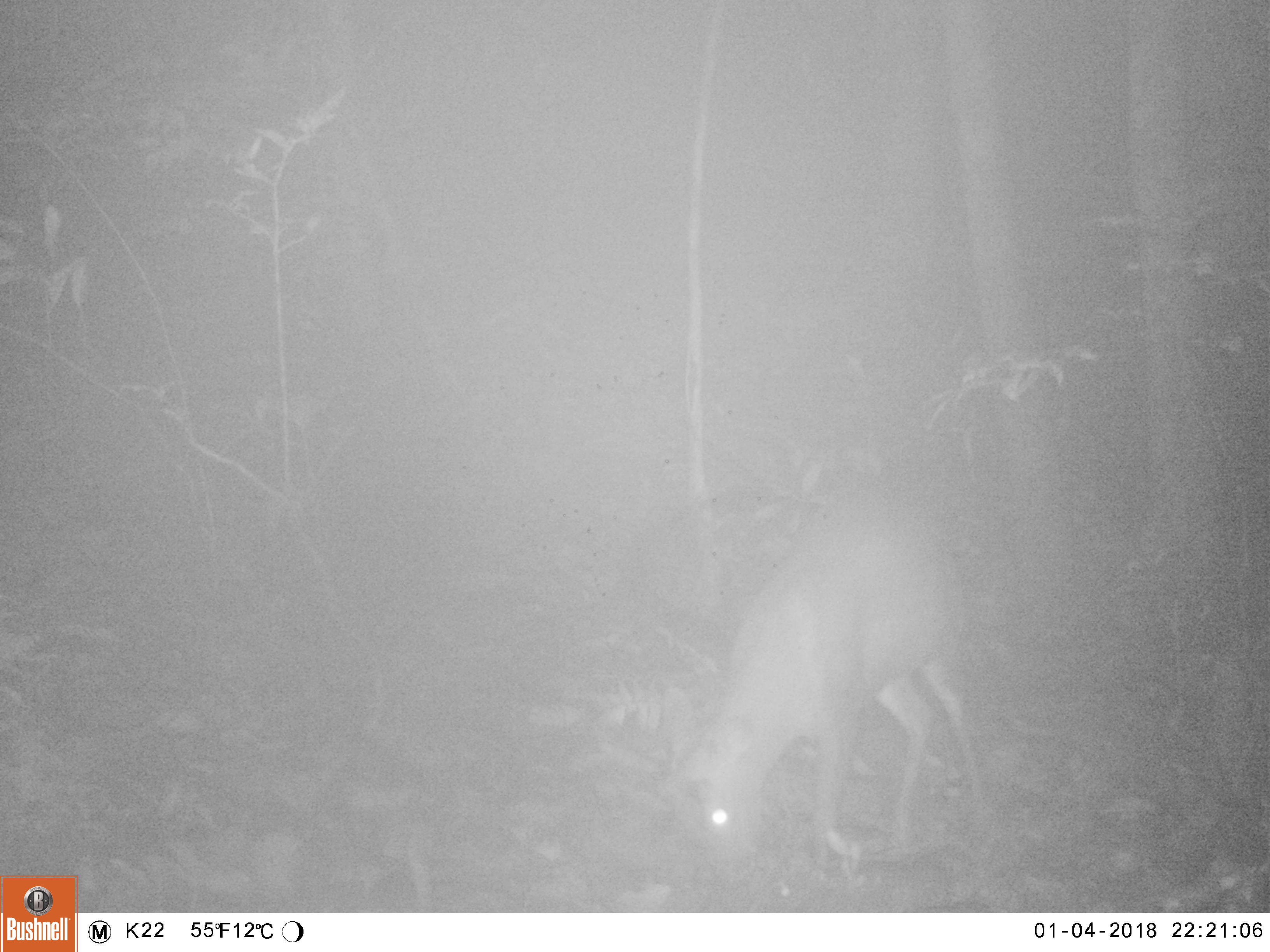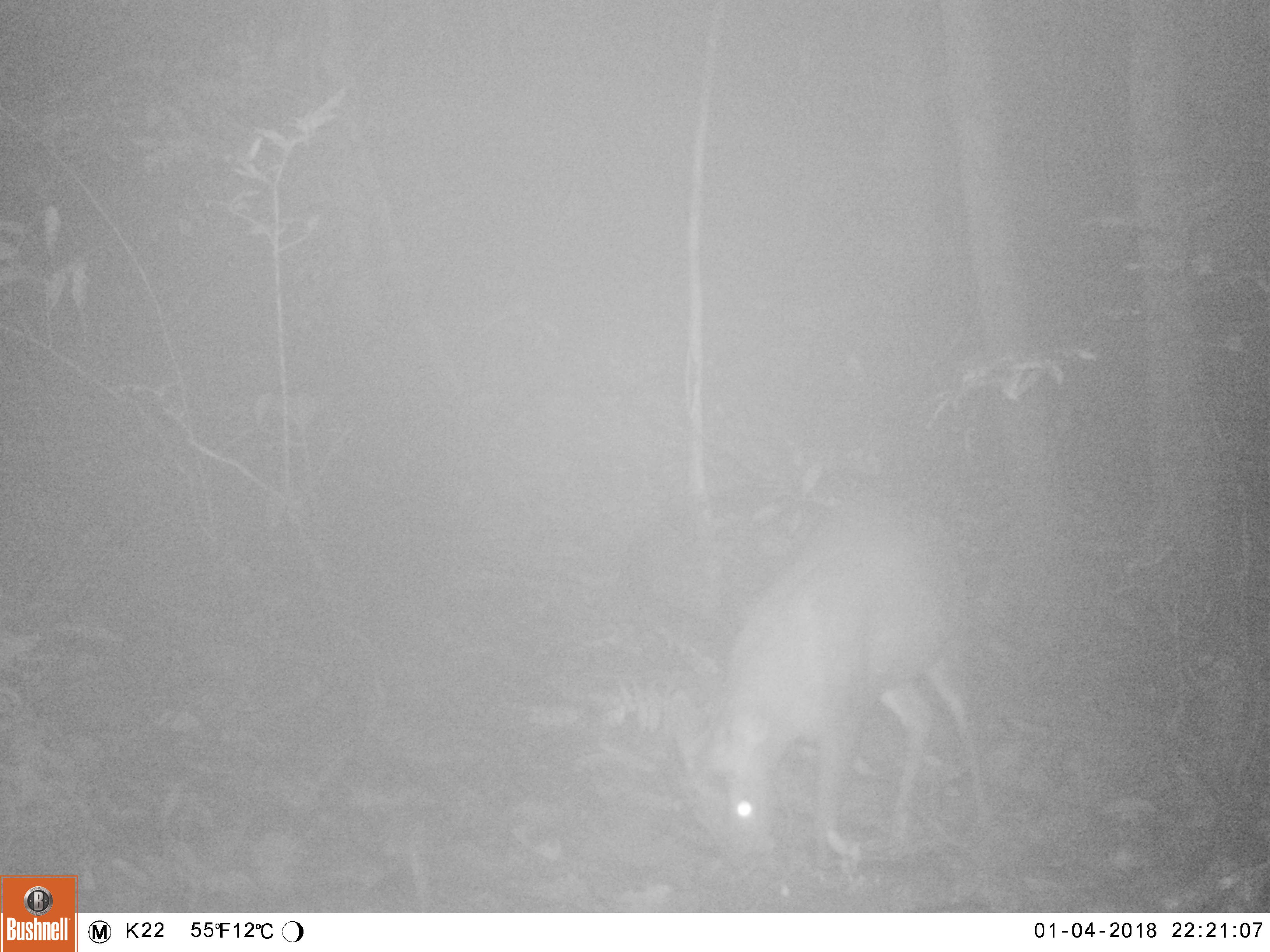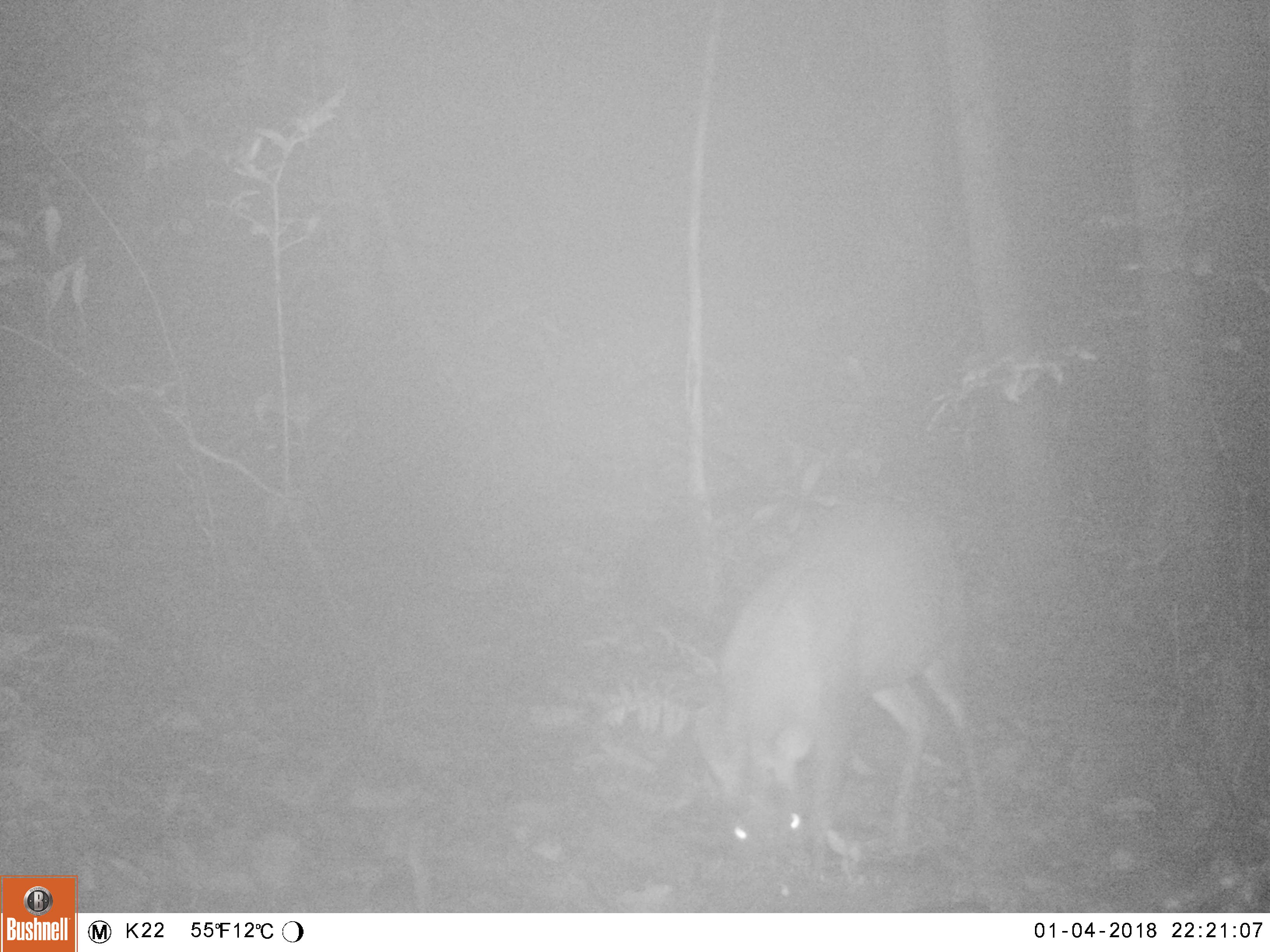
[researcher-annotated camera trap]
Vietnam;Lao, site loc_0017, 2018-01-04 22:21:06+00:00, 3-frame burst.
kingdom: Animalia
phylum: Chordata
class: Mammalia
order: Artiodactyla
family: Cervidae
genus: Muntiacus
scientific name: Muntiacus rooseveltorum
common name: roosevelt's muntjac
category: roosevelts muntjac group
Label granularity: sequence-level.